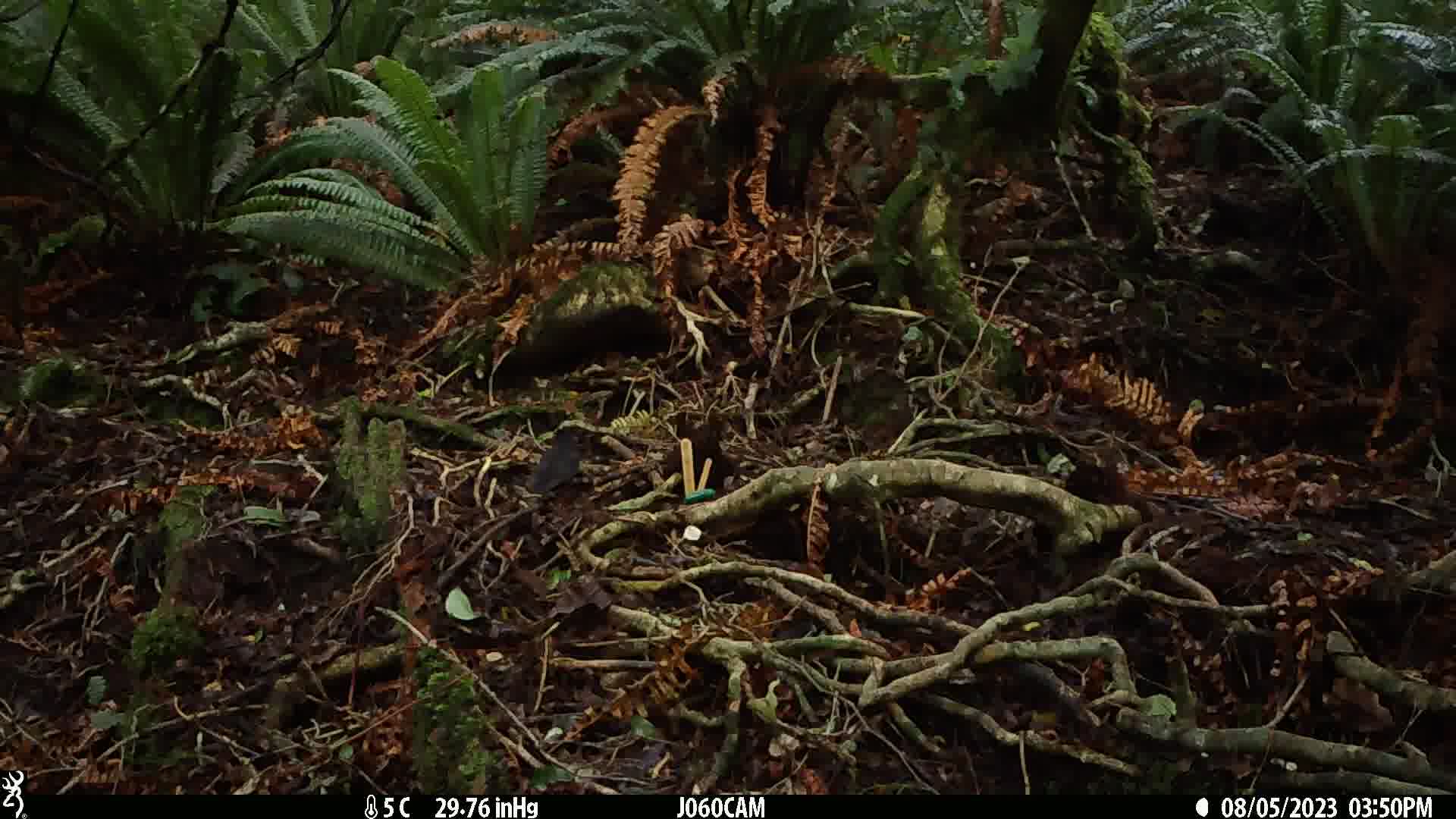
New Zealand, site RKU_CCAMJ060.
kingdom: Animalia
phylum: Chordata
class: Aves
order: Passeriformes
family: Turdidae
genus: Turdus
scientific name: Turdus merula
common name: eurasian blackbird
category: blackbird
Blackbird (eurasian blackbird) (Turdus merula).